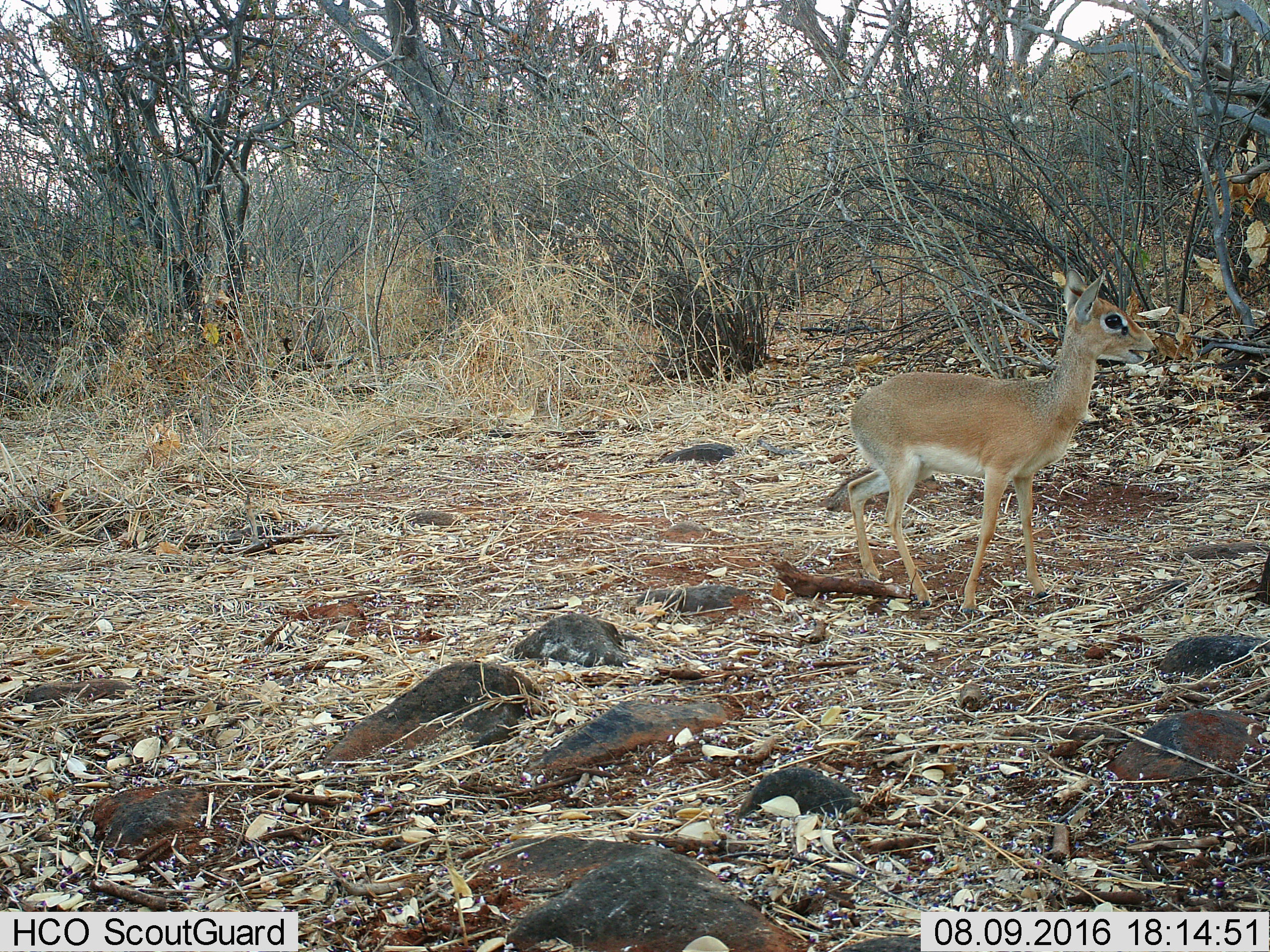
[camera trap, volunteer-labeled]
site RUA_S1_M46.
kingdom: Animalia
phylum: Chordata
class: Mammalia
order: Artiodactyla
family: Bovidae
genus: Madoqua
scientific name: Madoqua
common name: dik-dik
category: dikdik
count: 1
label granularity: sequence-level